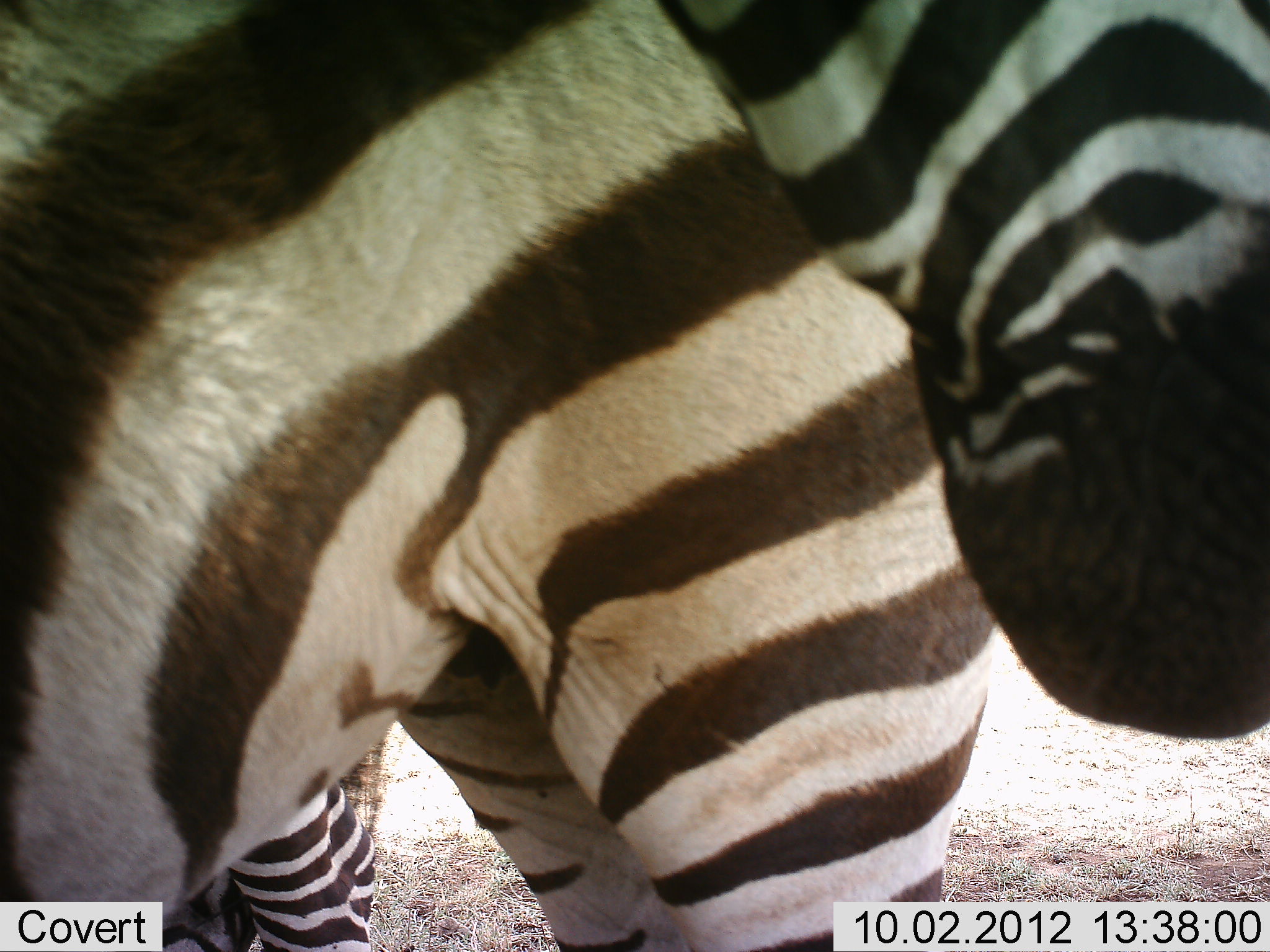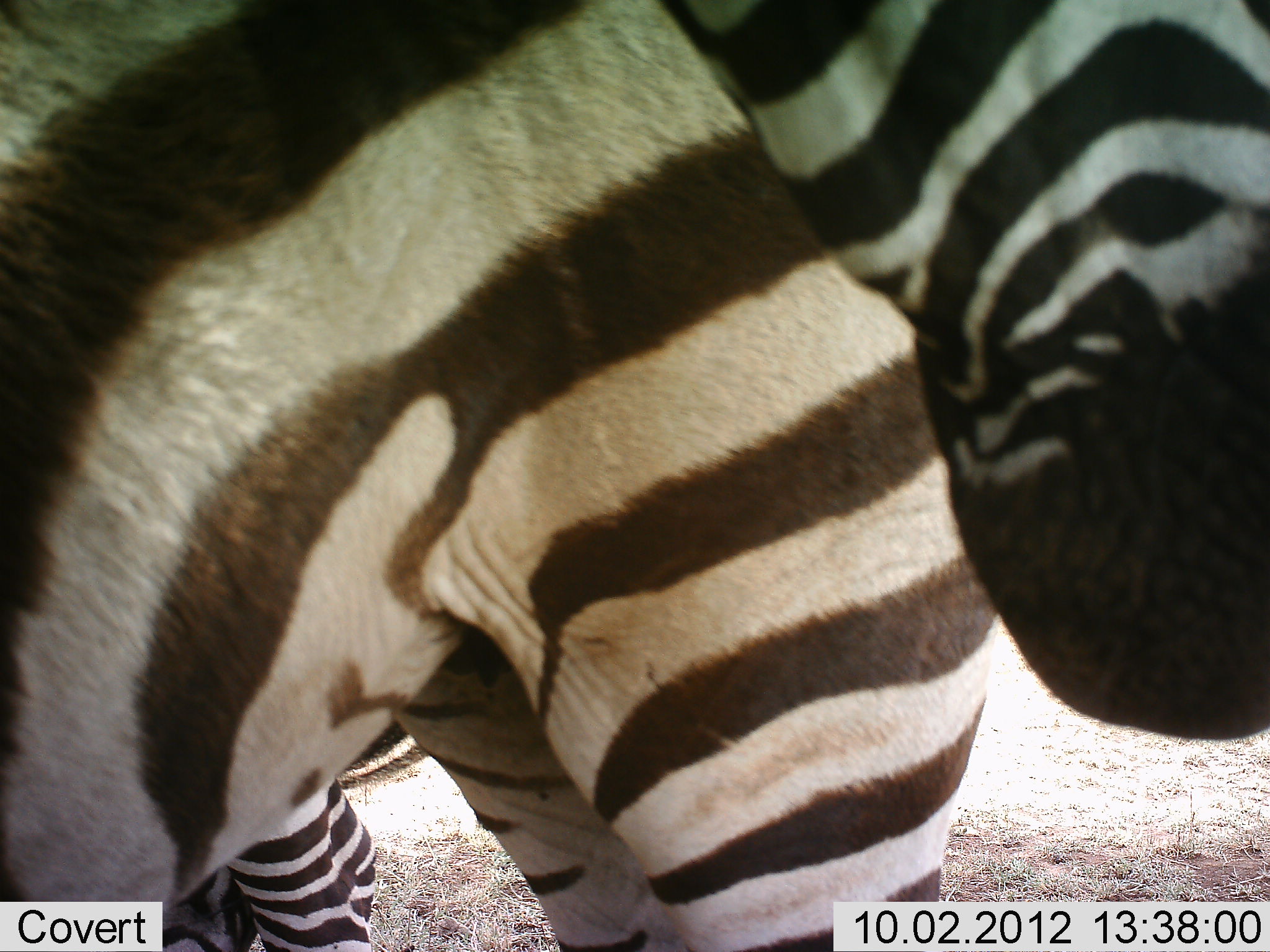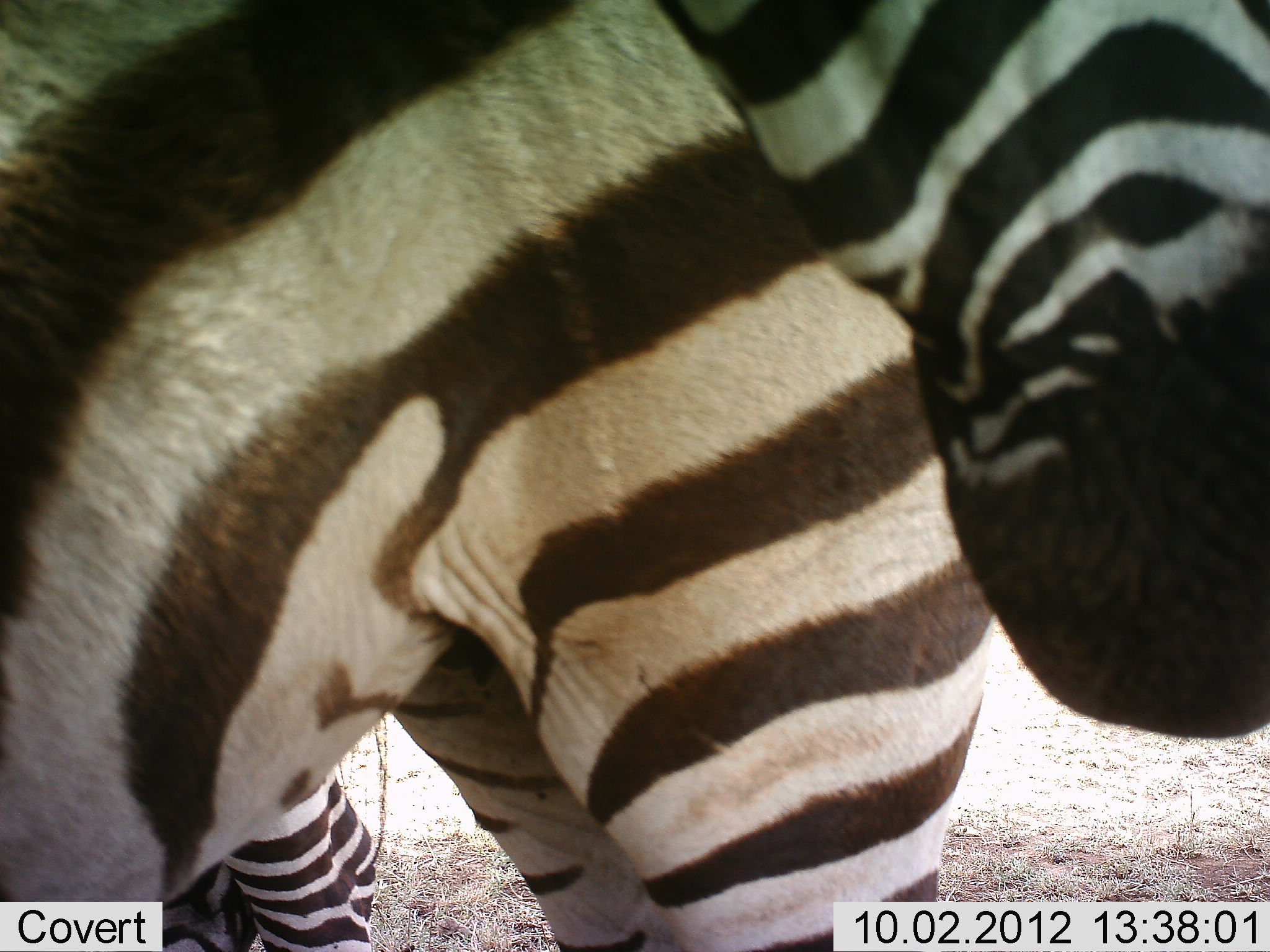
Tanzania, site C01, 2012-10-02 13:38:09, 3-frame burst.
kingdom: Animalia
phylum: Chordata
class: Mammalia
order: Perissodactyla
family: Equidae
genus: Equus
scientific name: Equus quagga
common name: plains zebra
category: zebra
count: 3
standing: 100%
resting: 0%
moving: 0%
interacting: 10%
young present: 0%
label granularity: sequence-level